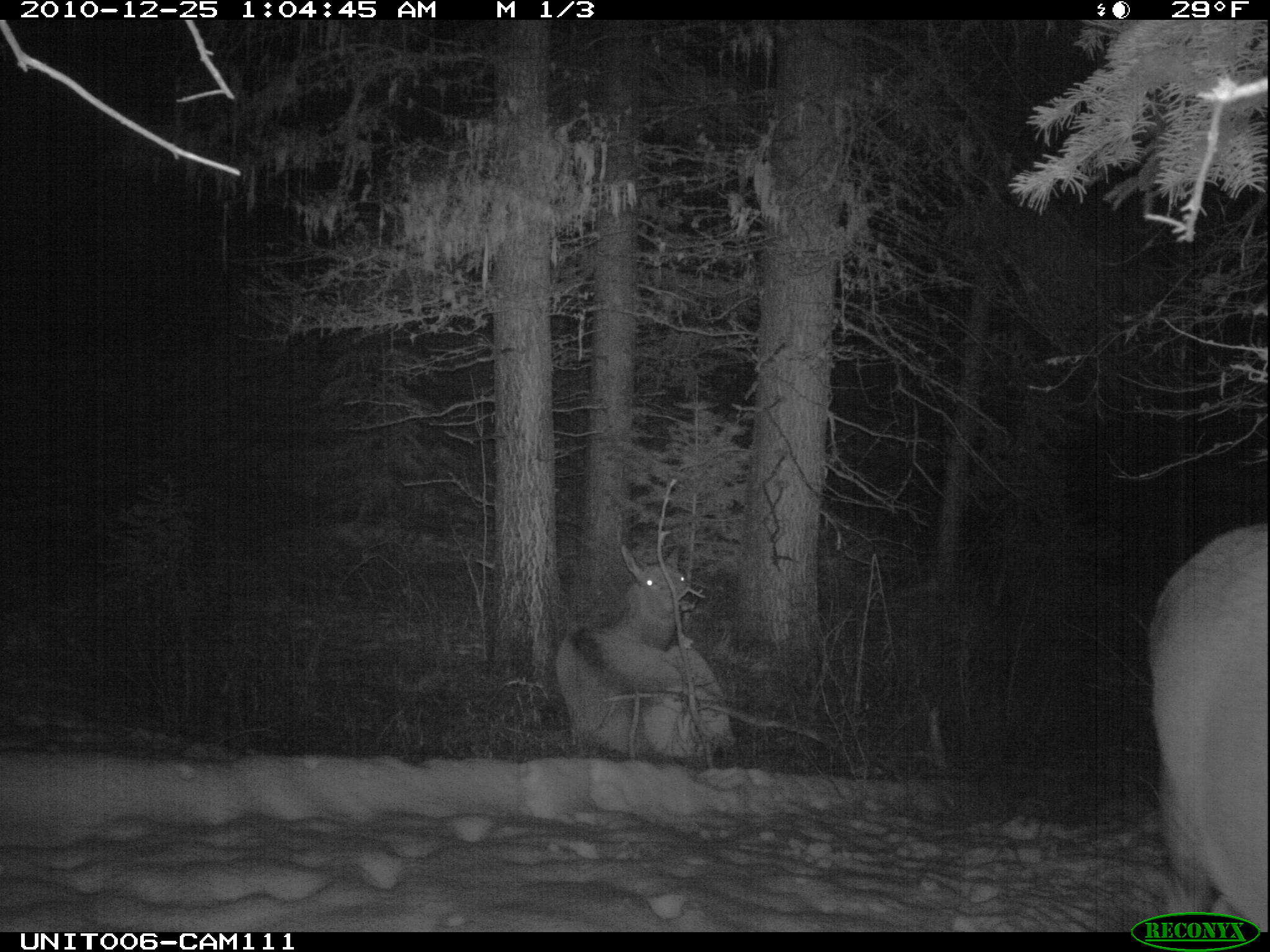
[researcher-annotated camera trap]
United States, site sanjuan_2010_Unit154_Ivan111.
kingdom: Animalia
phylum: Chordata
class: Mammalia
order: Artiodactyla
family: Cervidae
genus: Cervus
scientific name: Cervus elaphus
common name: red deer